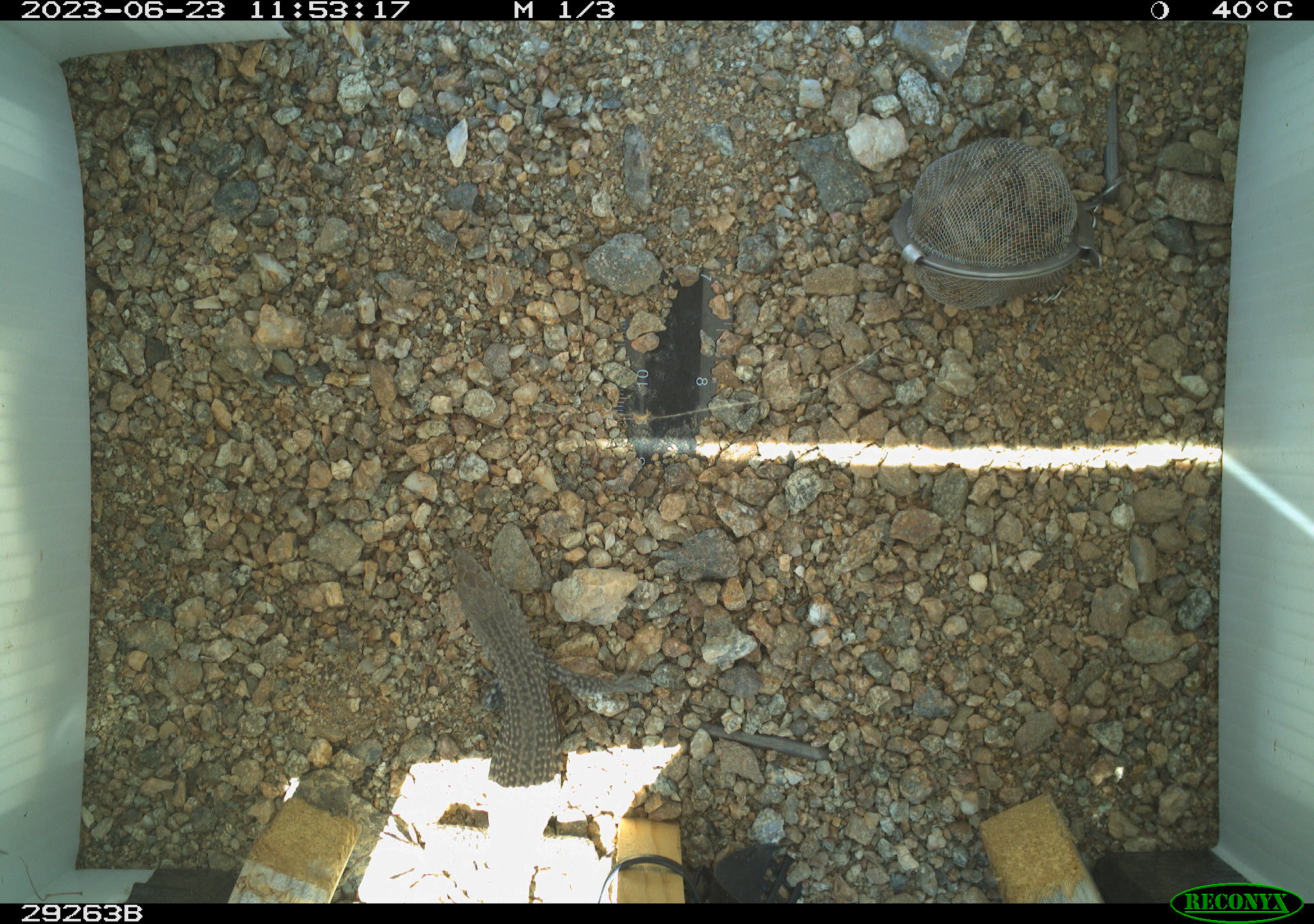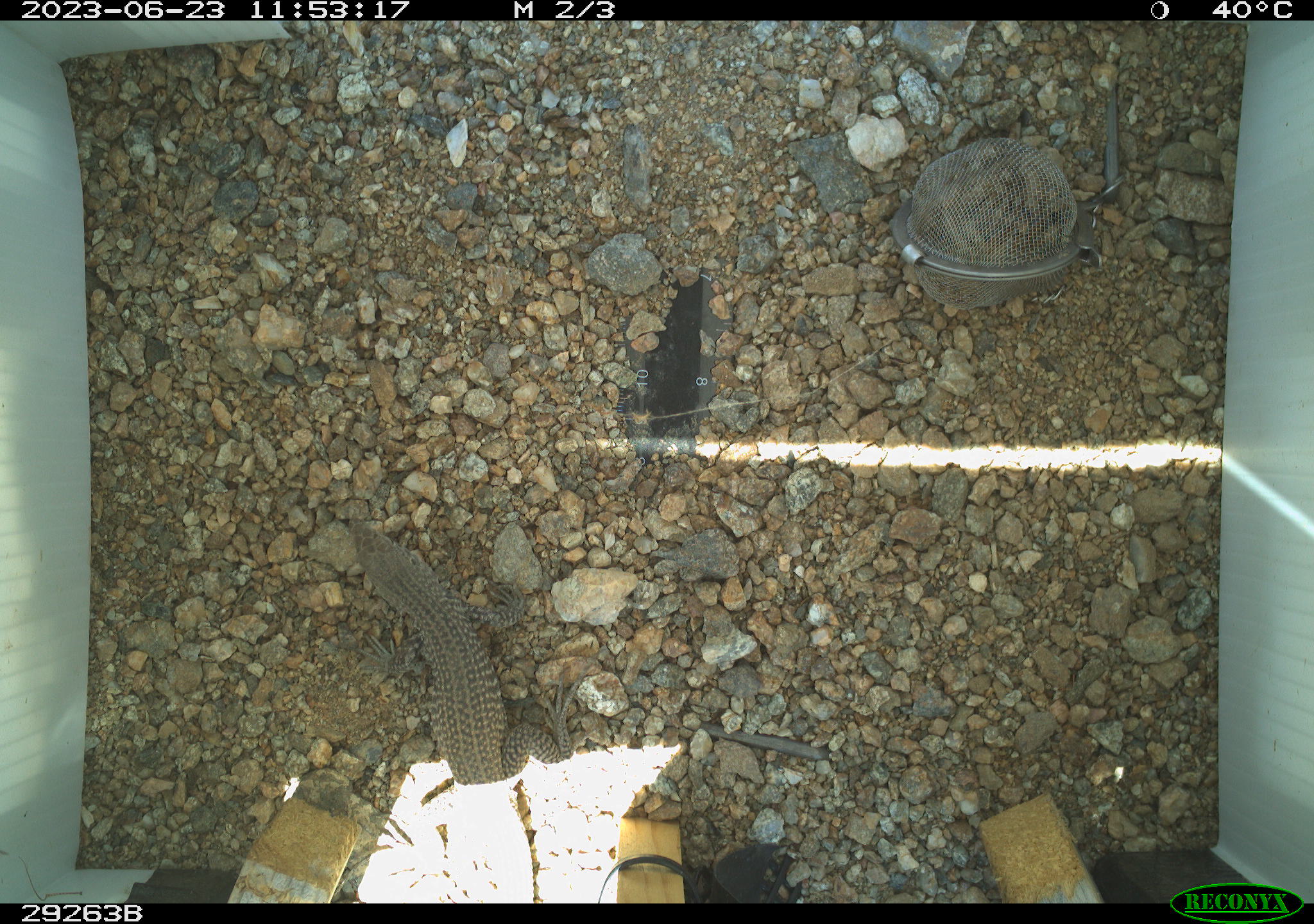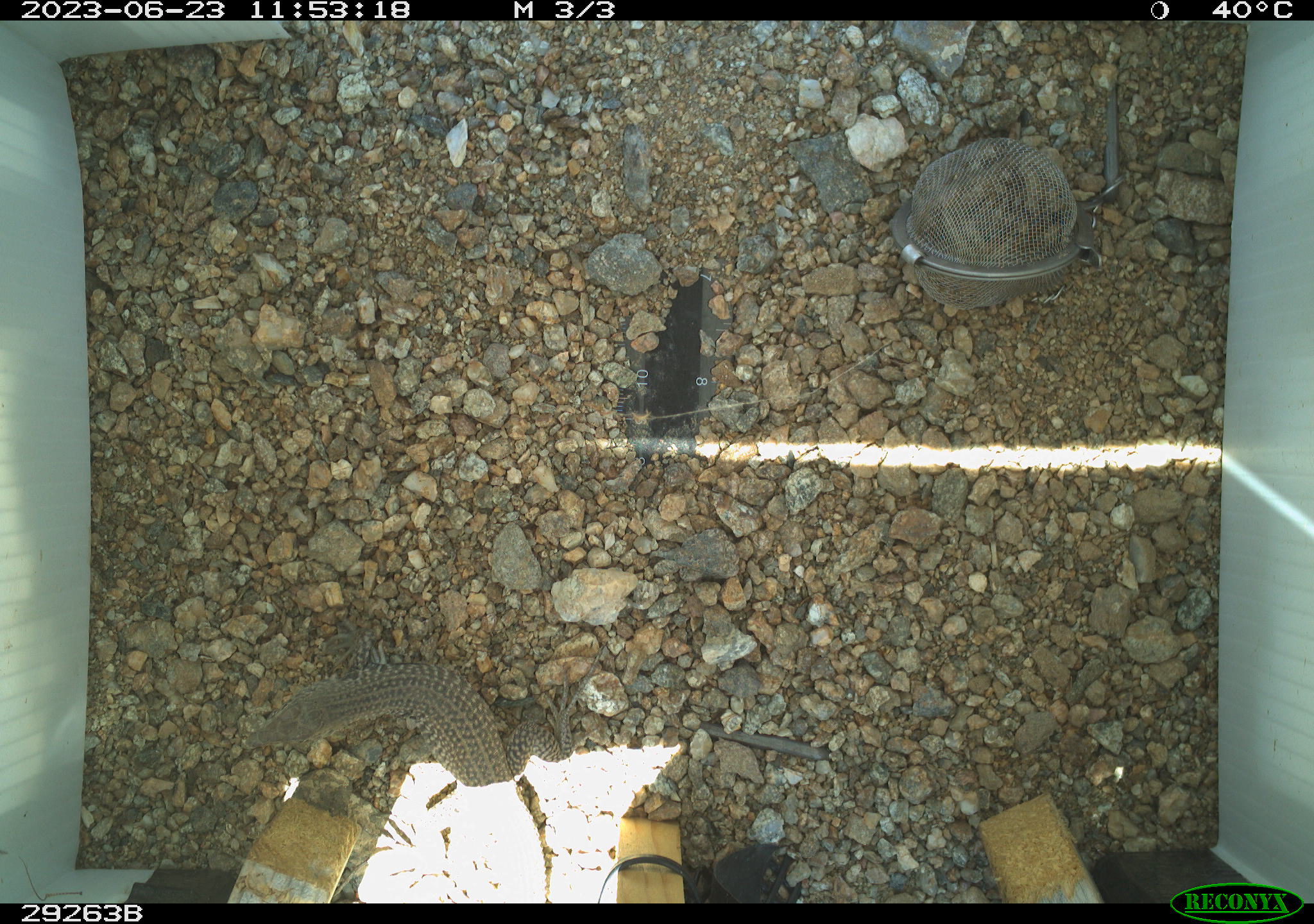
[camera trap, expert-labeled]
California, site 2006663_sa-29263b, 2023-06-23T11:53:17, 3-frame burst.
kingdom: Animalia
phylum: Chordata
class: Reptilia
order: Squamata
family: Teiidae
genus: Aspidoscelis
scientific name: Aspidoscelis tigris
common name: western whiptail